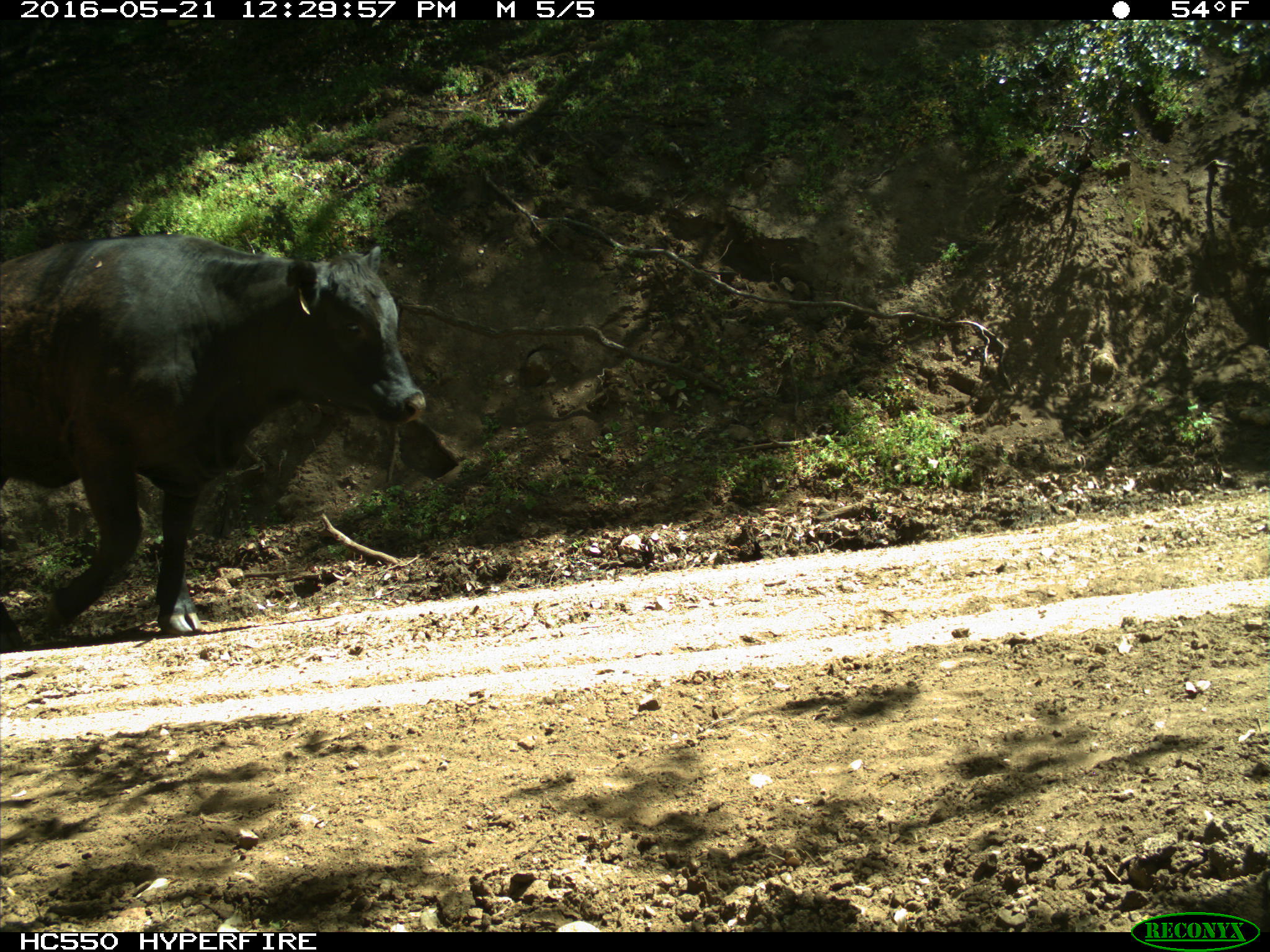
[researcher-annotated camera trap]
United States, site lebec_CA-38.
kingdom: Animalia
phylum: Chordata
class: Mammalia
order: Artiodactyla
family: Bovidae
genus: Bos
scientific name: Bos taurus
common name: domestic cow